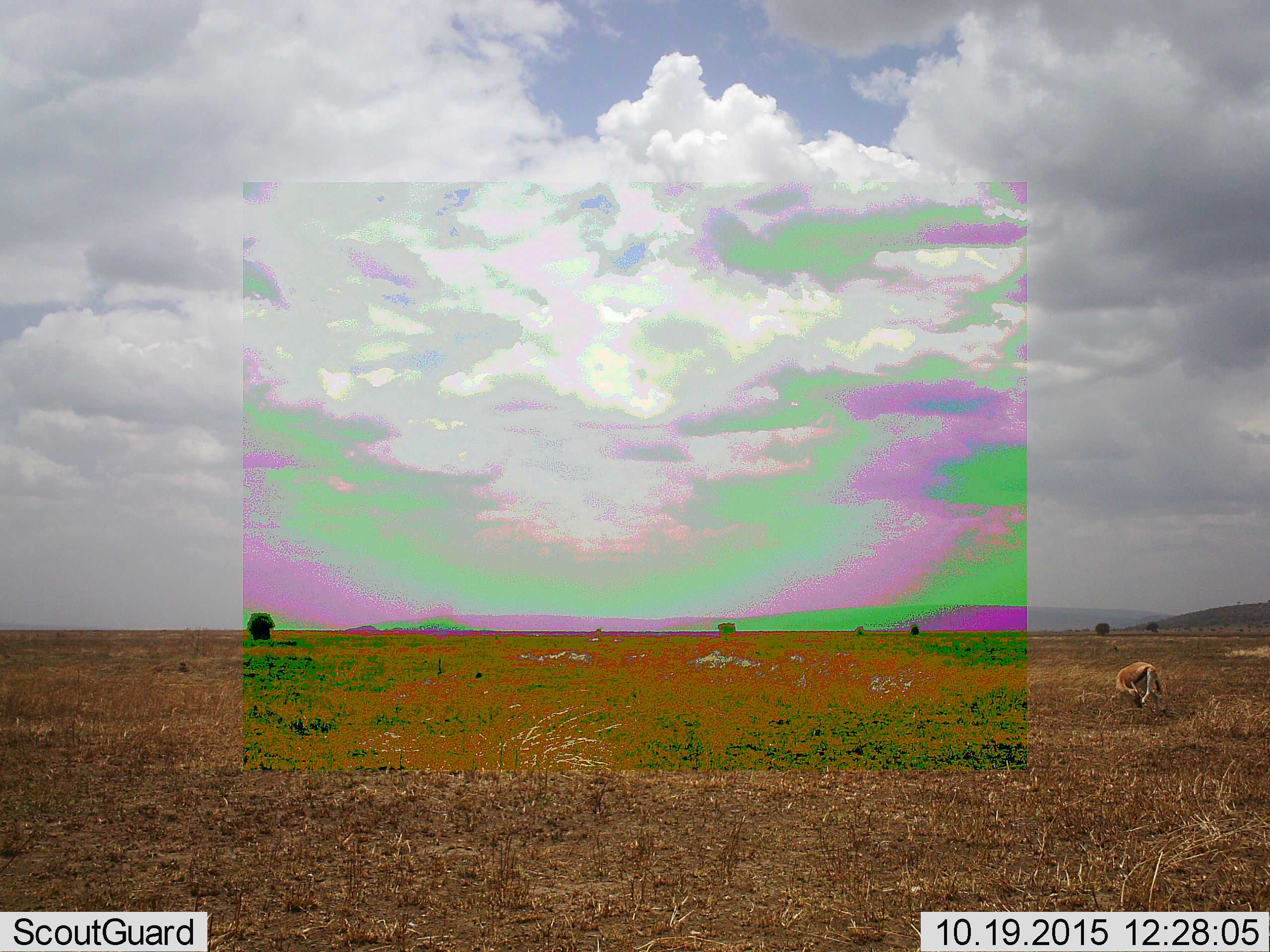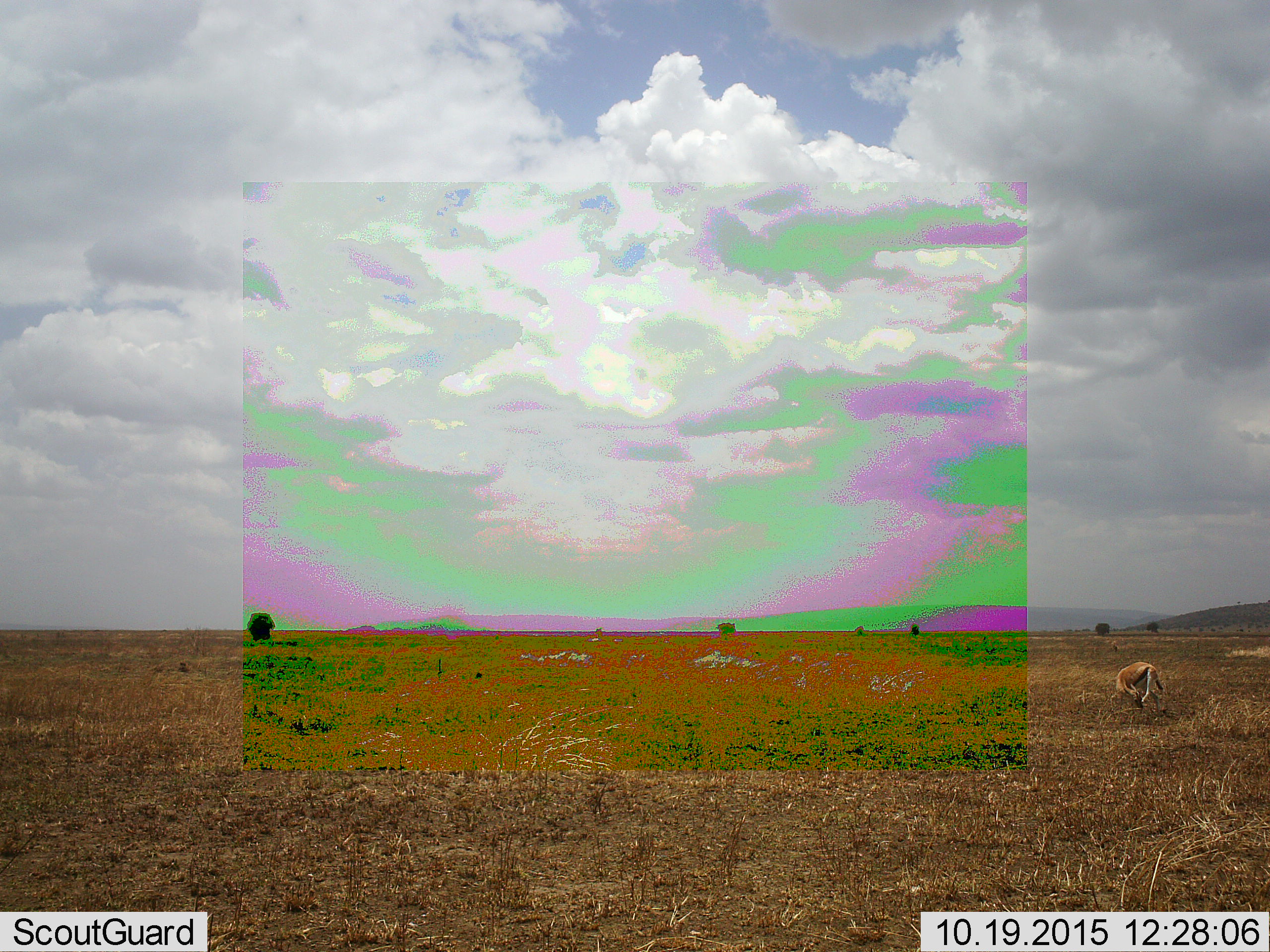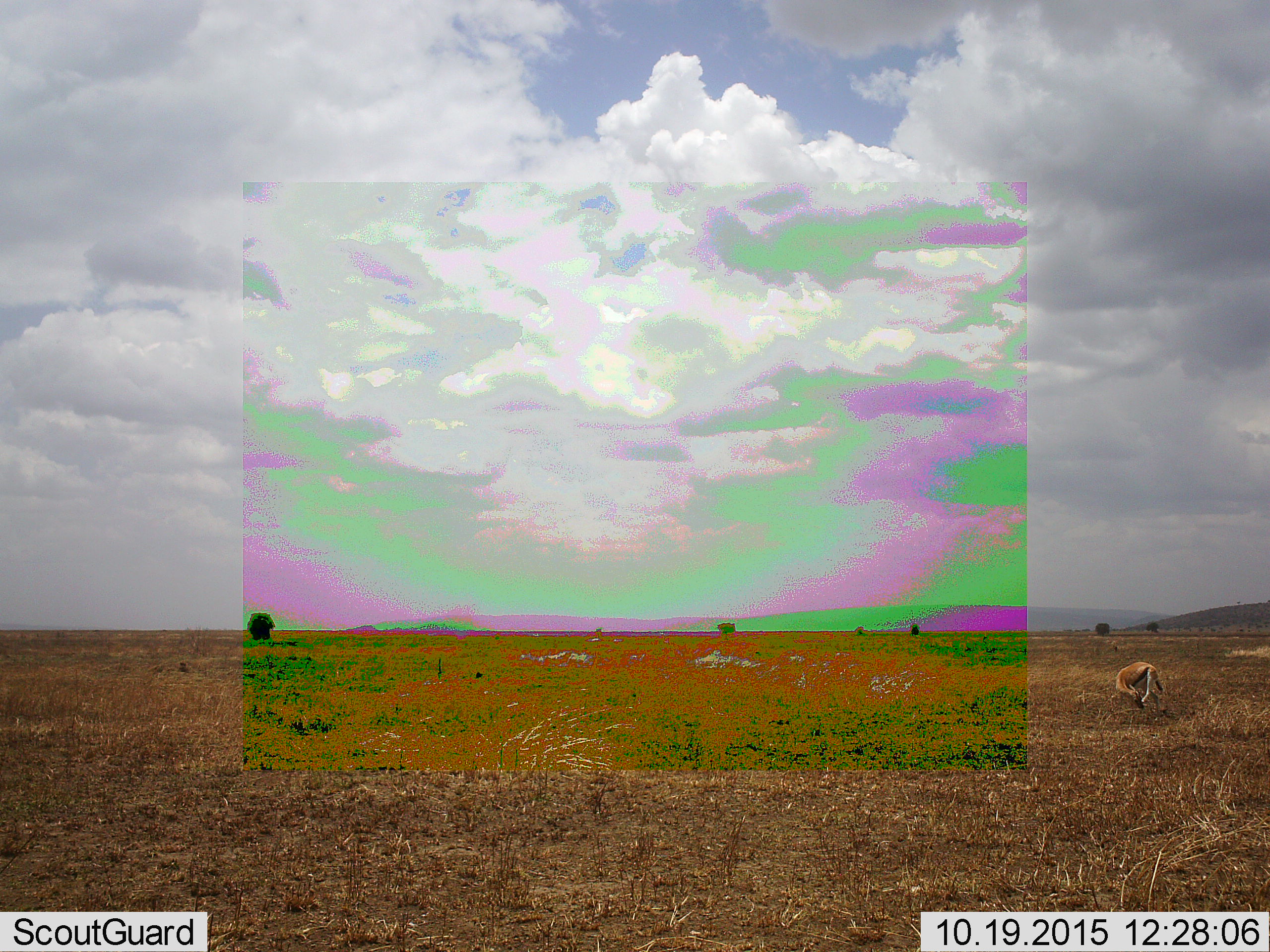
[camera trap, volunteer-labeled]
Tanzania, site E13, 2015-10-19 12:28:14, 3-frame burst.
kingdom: Animalia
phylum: Chordata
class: Mammalia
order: Artiodactyla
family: Bovidae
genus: Eudorcas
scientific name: Eudorcas thomsonii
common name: thomson's gazelle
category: gazellethomsons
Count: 1.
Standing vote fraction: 53%.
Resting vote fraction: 20%.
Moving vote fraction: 13%.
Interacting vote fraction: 0%.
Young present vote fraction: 7%.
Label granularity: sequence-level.